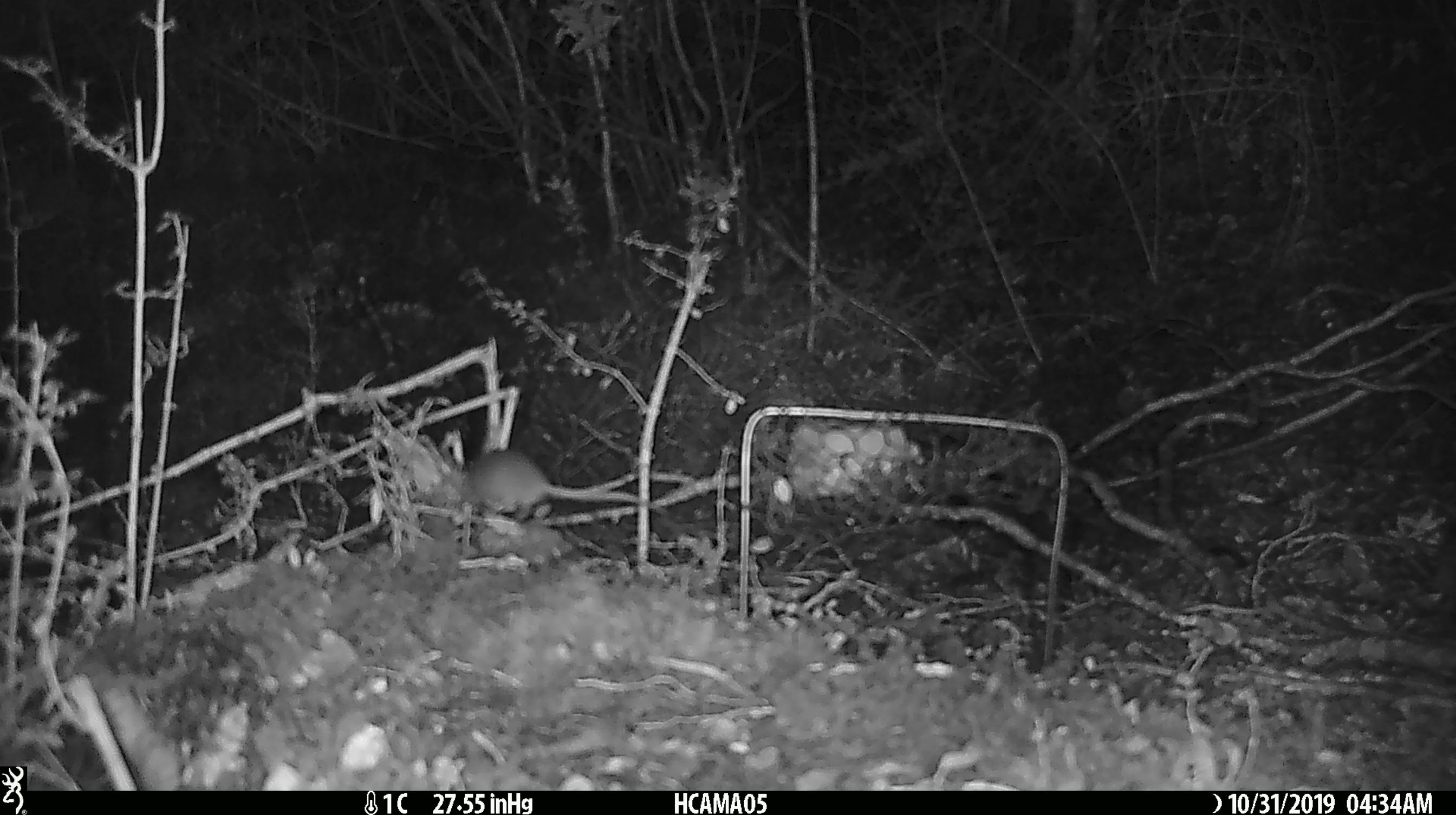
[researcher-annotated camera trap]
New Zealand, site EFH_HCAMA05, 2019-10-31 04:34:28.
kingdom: Animalia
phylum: Chordata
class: Mammalia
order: Rodentia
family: Muridae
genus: Mus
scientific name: Mus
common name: mouse